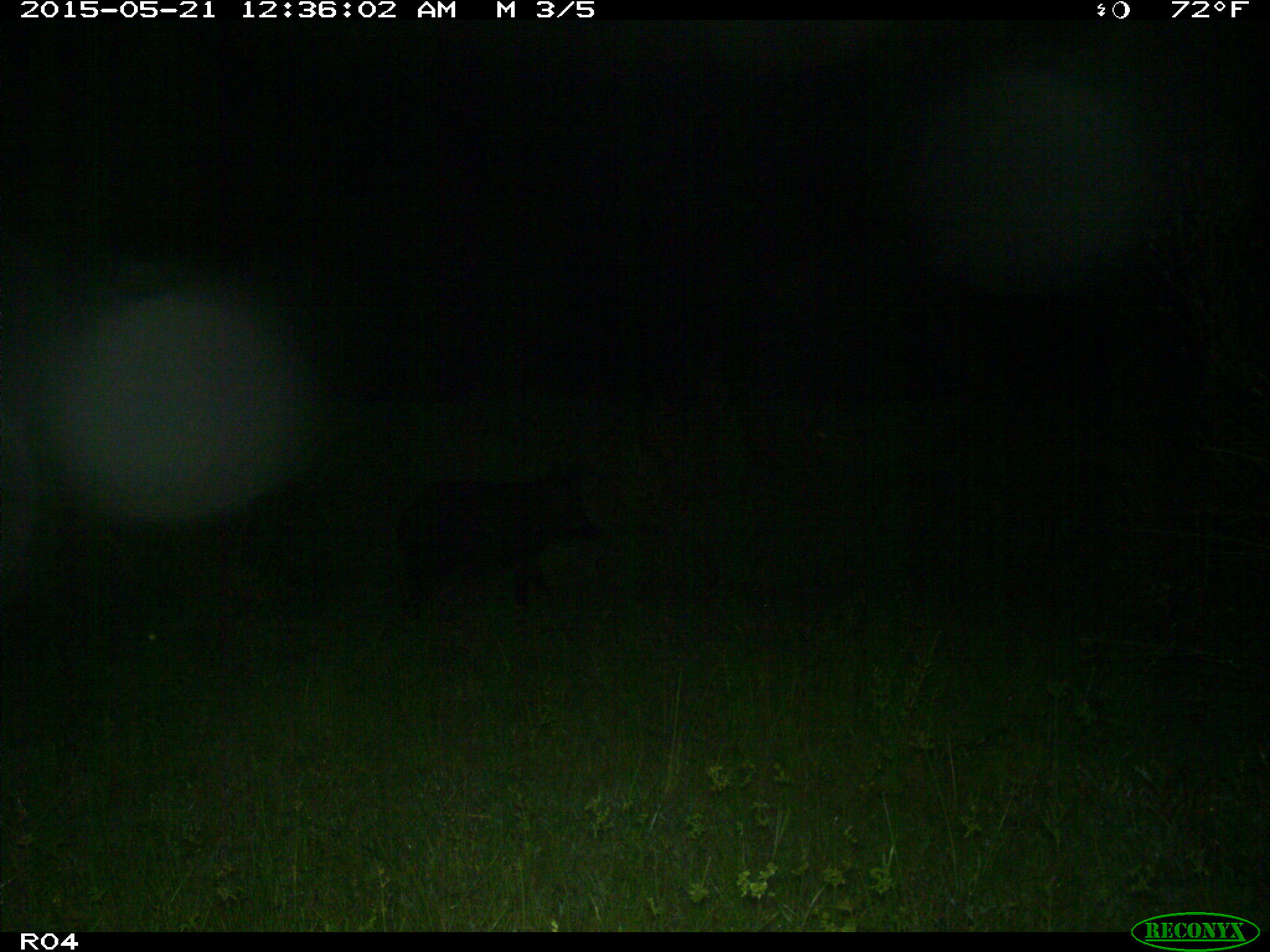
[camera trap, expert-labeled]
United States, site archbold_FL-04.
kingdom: Animalia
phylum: Chordata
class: Mammalia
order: Artiodactyla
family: Suidae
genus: Sus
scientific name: Sus scrofa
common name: wild boar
Sus scrofa (wild boar).